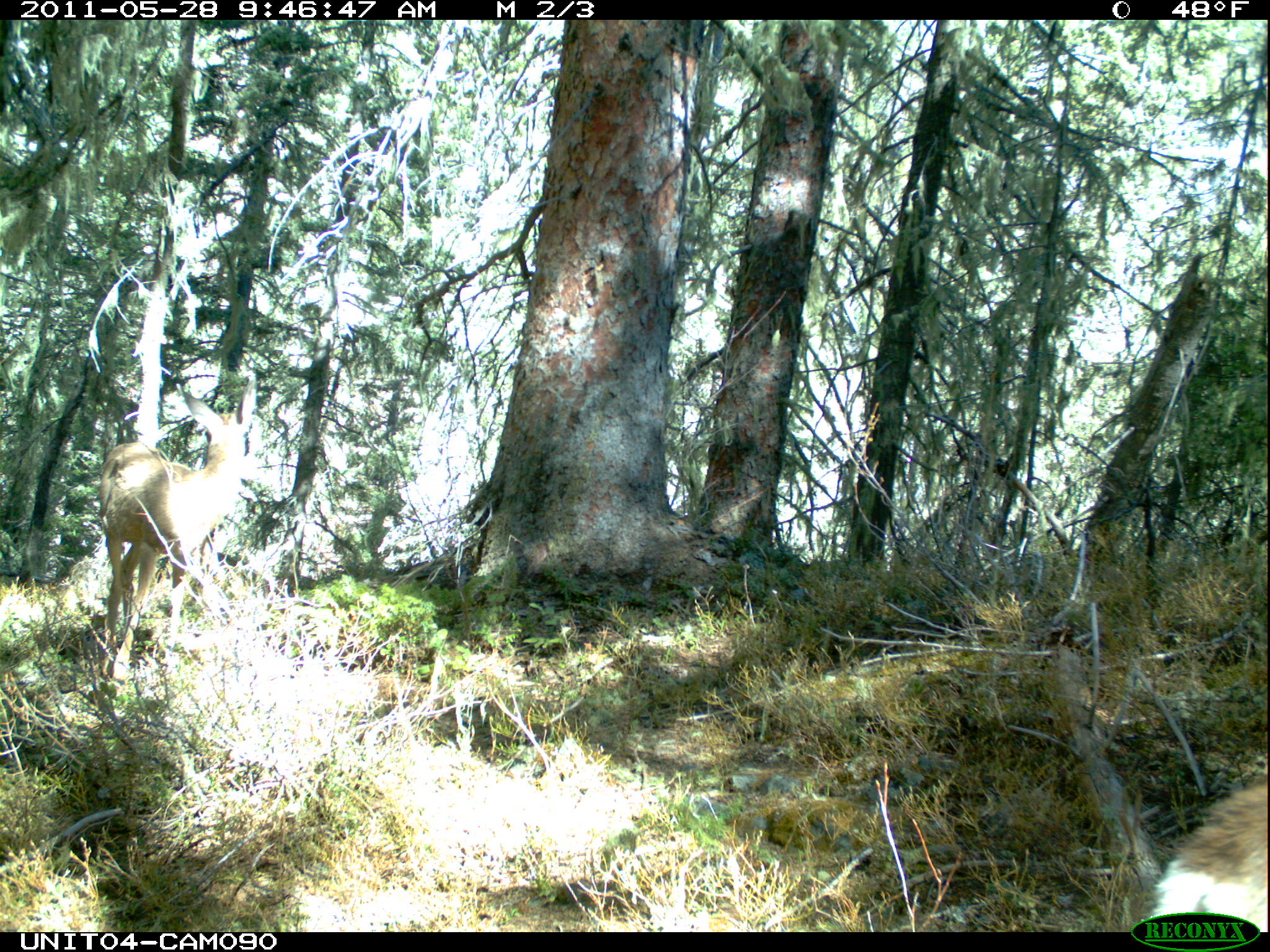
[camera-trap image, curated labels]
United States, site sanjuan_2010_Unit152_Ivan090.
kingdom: Animalia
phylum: Chordata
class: Mammalia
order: Artiodactyla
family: Cervidae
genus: Odocoileus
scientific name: Odocoileus hemionus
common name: mule deer